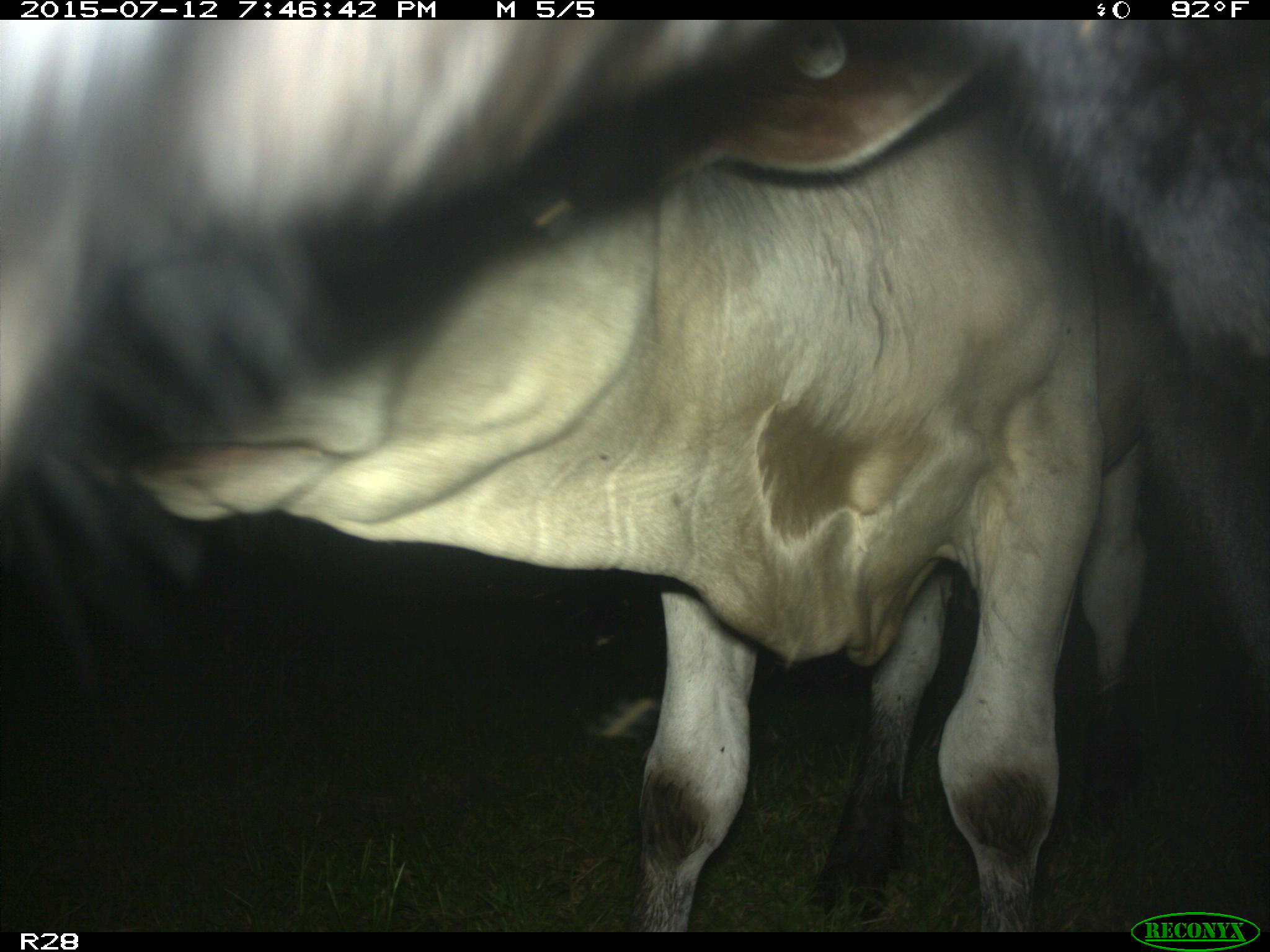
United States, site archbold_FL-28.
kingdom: Animalia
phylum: Chordata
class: Mammalia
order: Artiodactyla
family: Bovidae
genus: Bos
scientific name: Bos taurus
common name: domestic cow